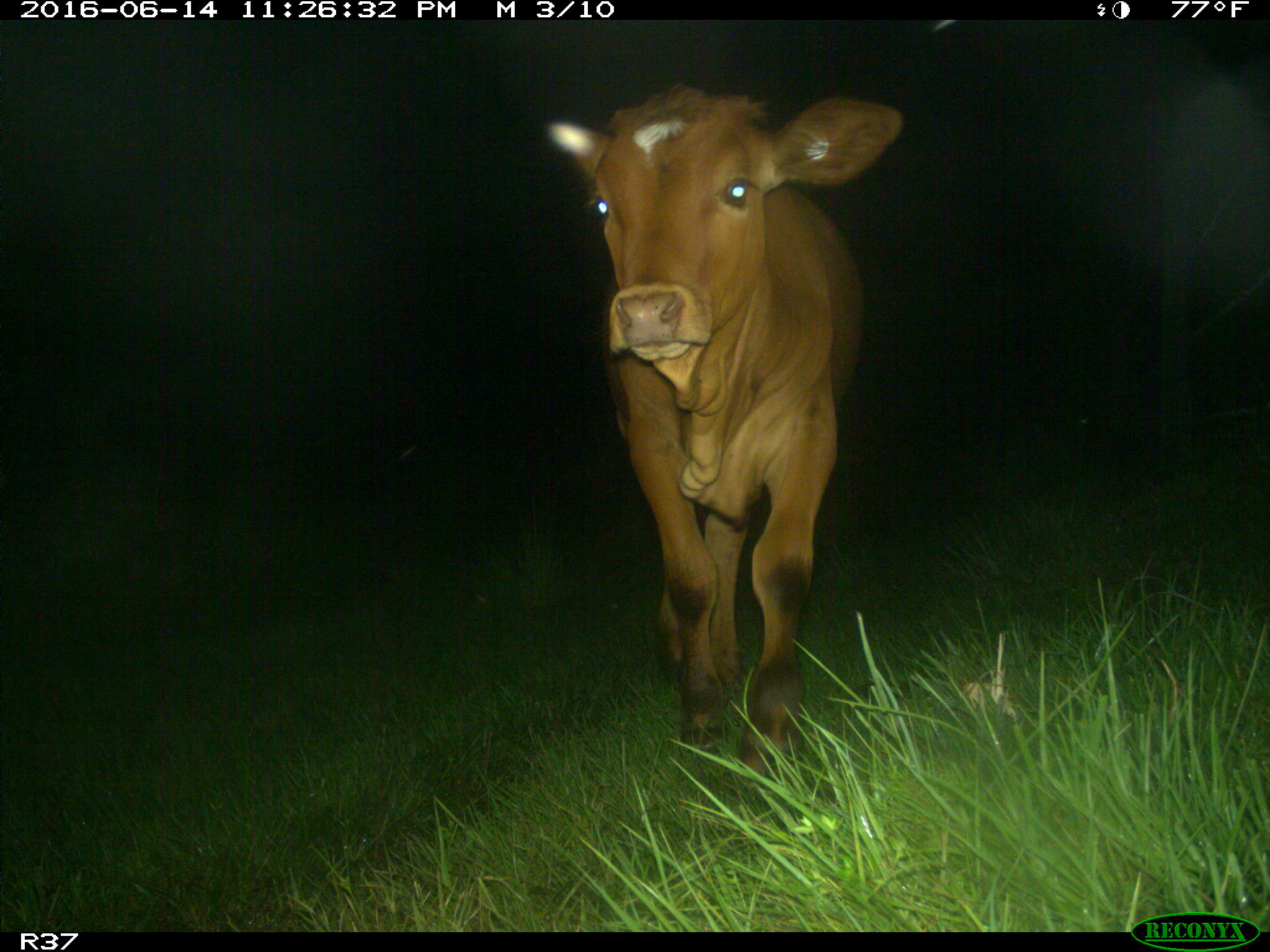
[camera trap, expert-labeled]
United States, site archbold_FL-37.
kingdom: Animalia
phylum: Chordata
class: Mammalia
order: Artiodactyla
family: Bovidae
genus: Bos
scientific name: Bos taurus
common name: domestic cow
Bos taurus (domestic cow).